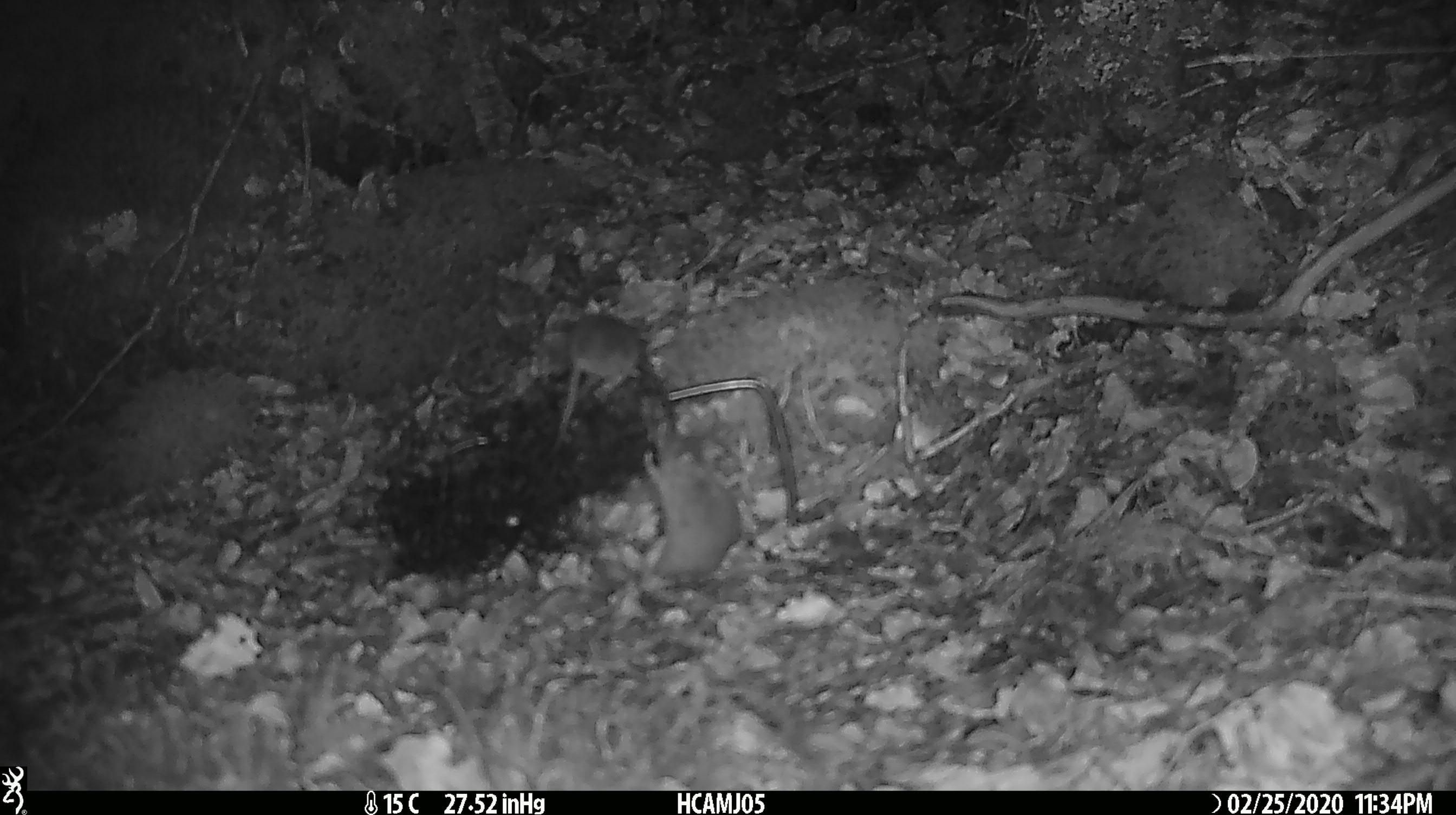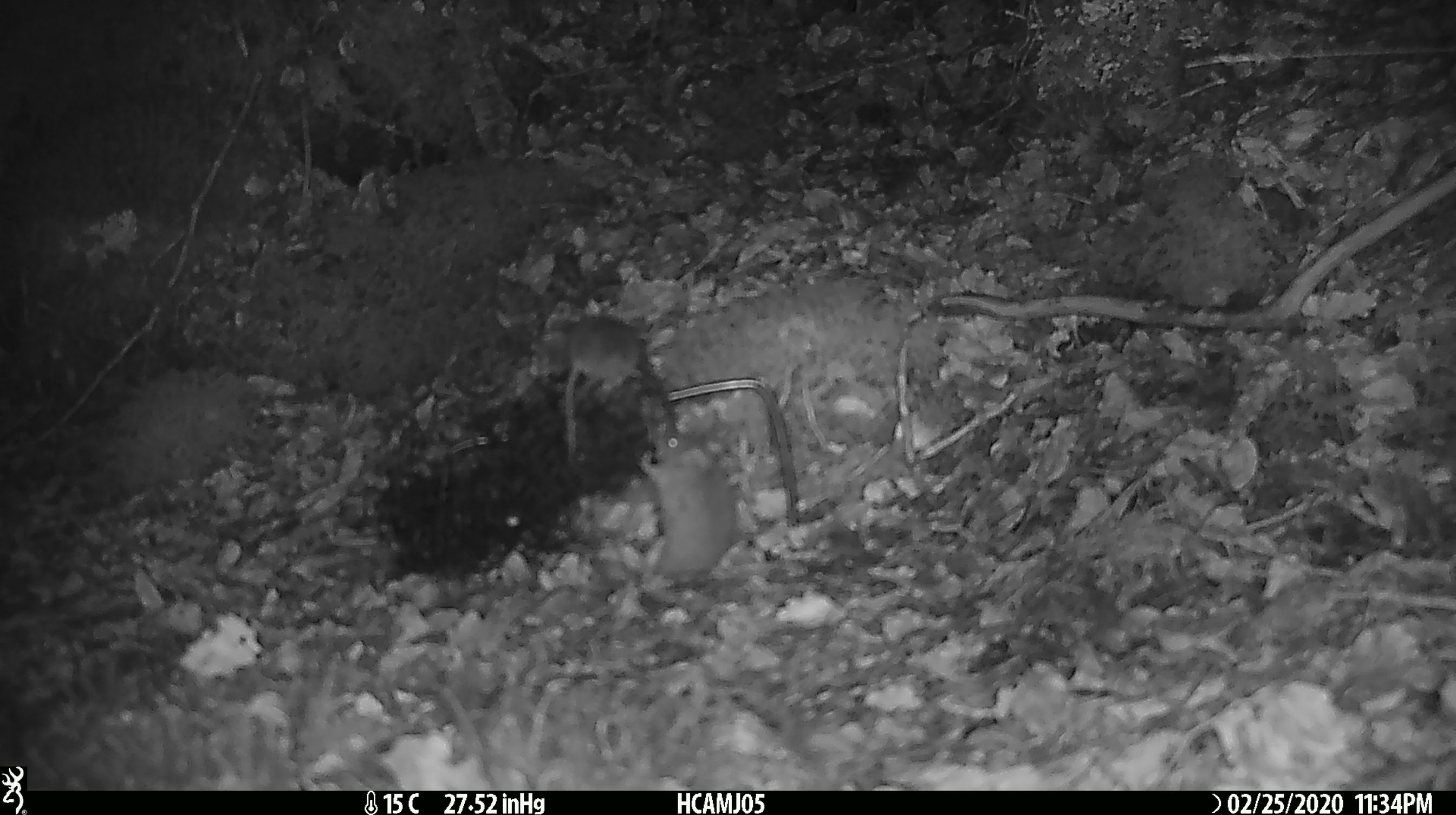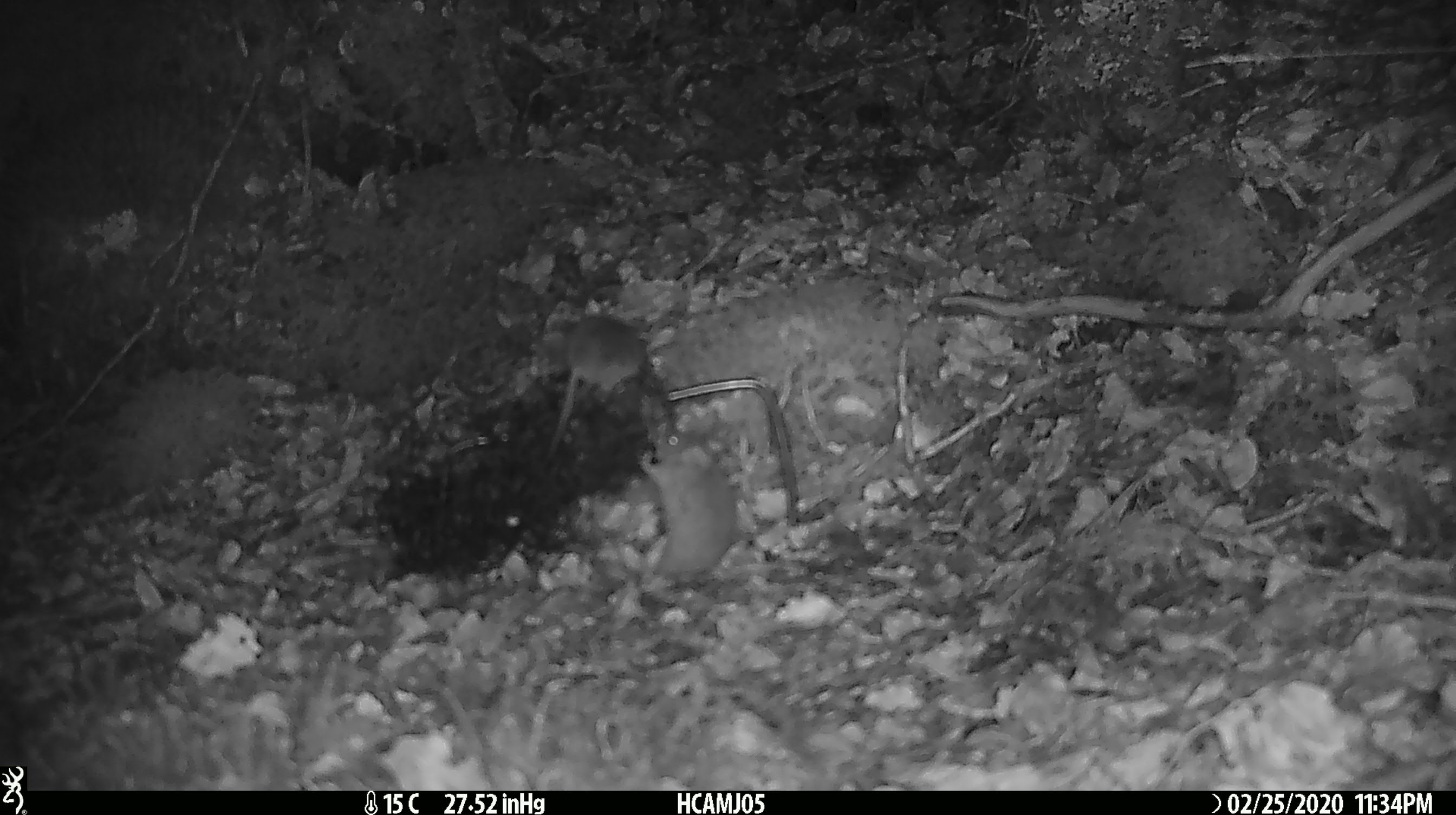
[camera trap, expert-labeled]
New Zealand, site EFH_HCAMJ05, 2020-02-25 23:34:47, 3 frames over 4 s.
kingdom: Animalia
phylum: Chordata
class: Mammalia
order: Rodentia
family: Muridae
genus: Mus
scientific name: Mus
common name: mouse